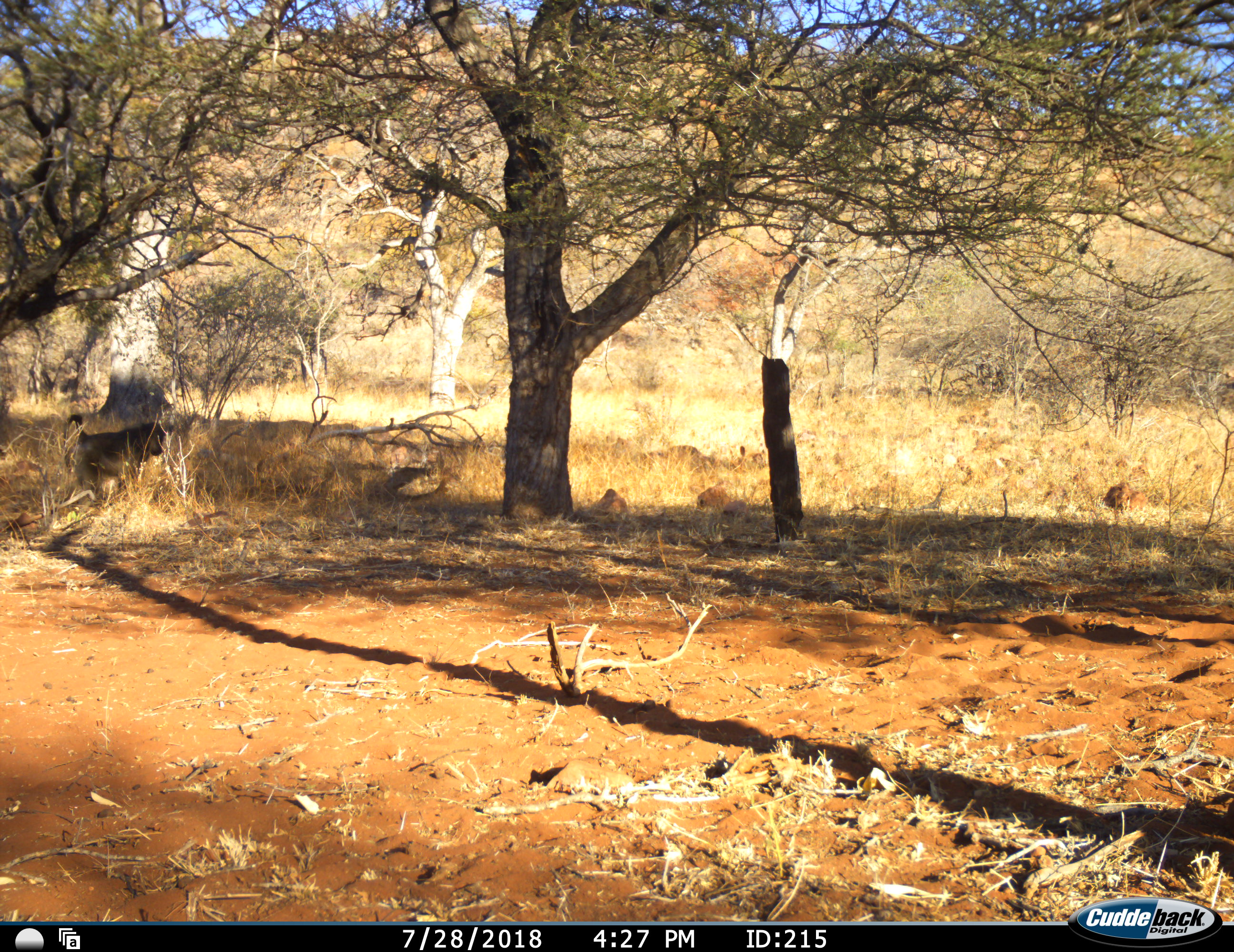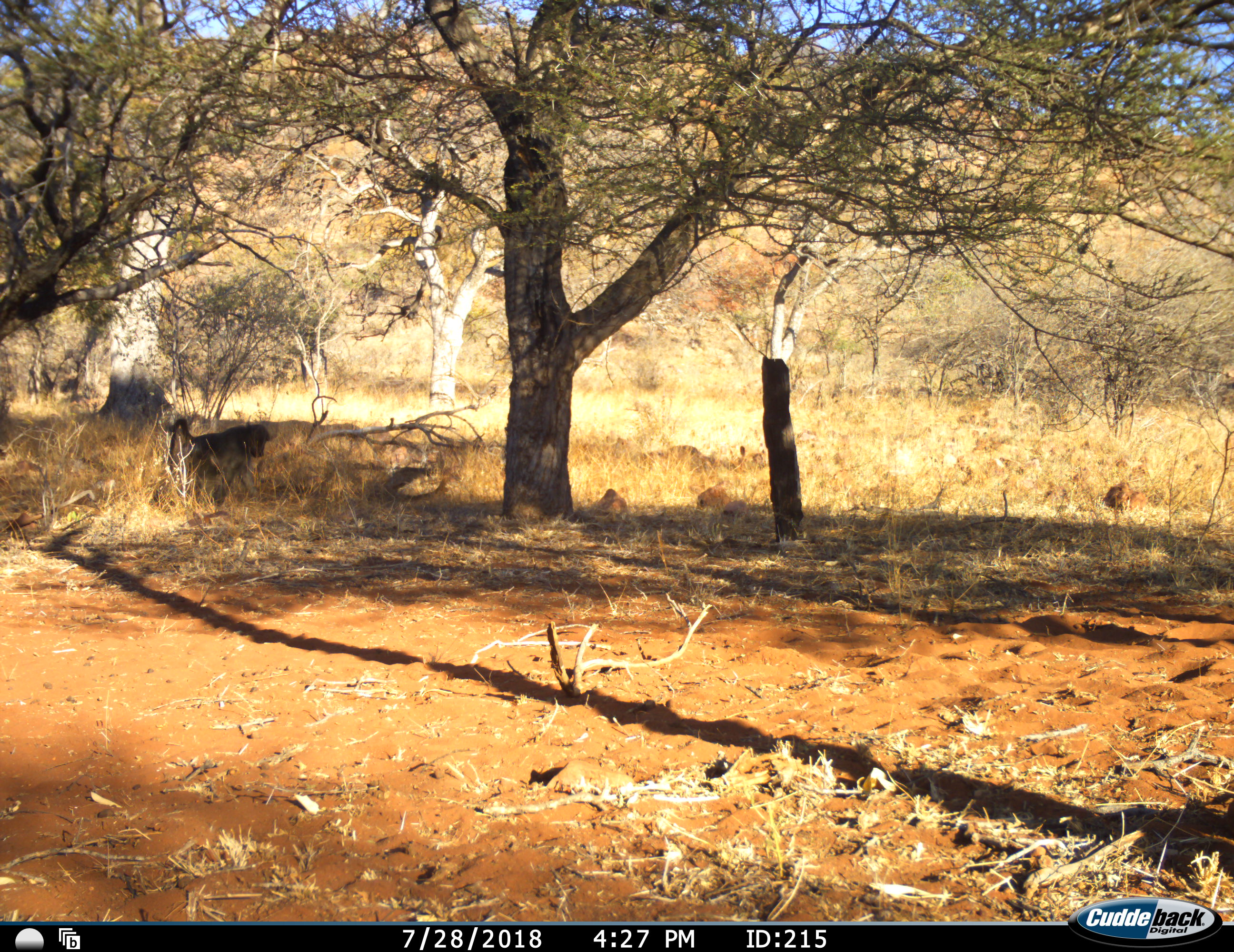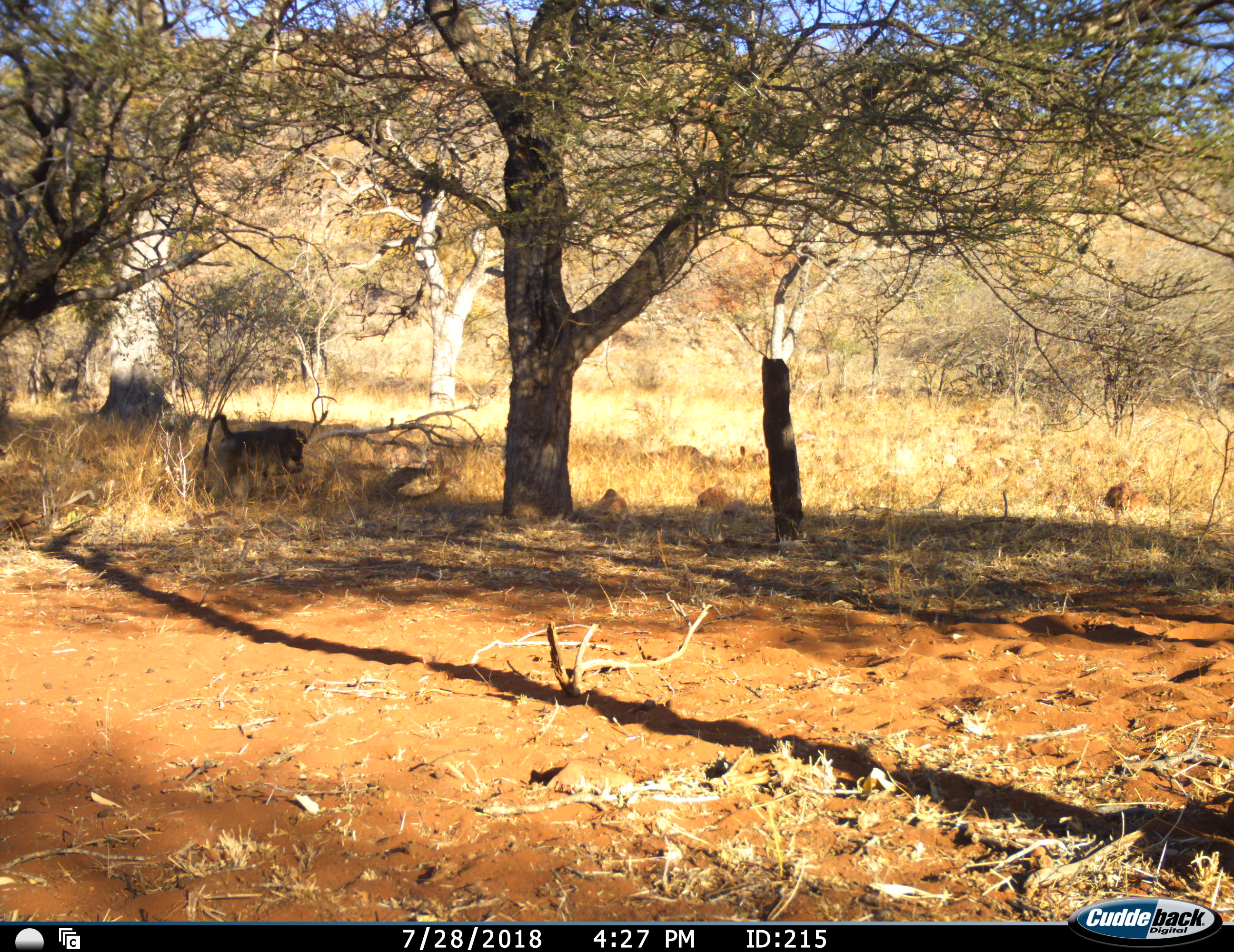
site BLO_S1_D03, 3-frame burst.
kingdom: Animalia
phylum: Chordata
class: Mammalia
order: Primates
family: Cercopithecidae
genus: Papio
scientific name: Papio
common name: baboon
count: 1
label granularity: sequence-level